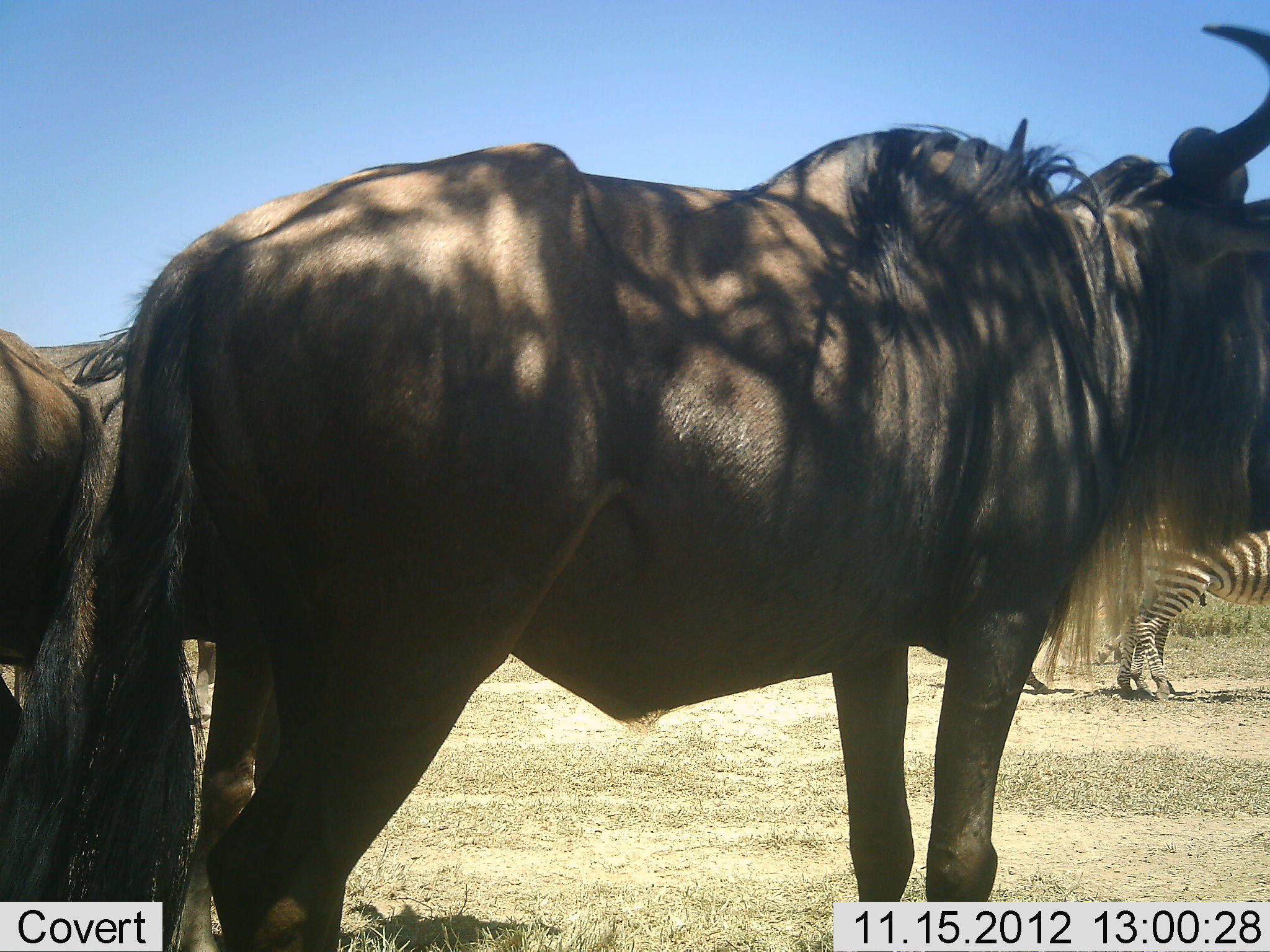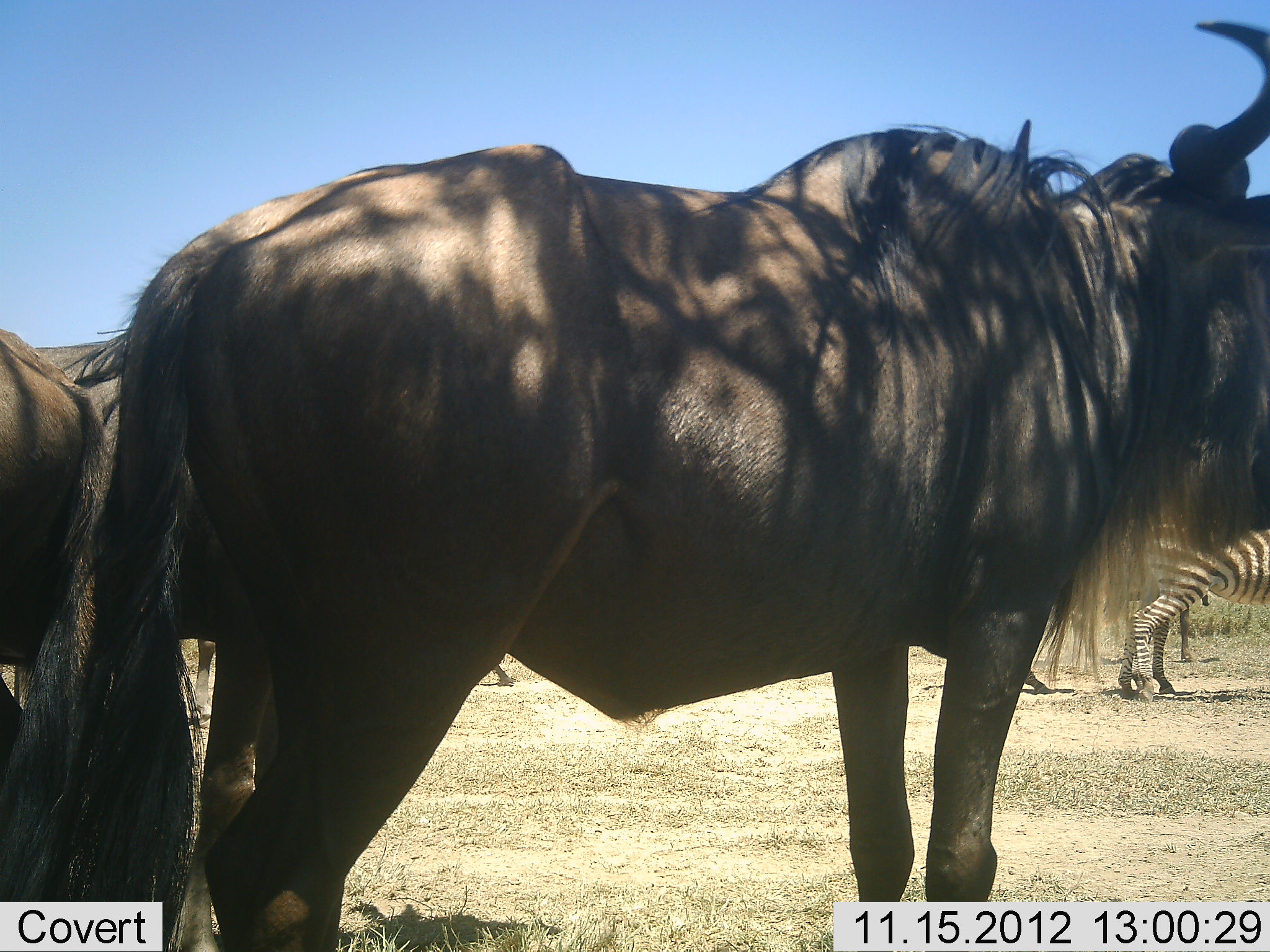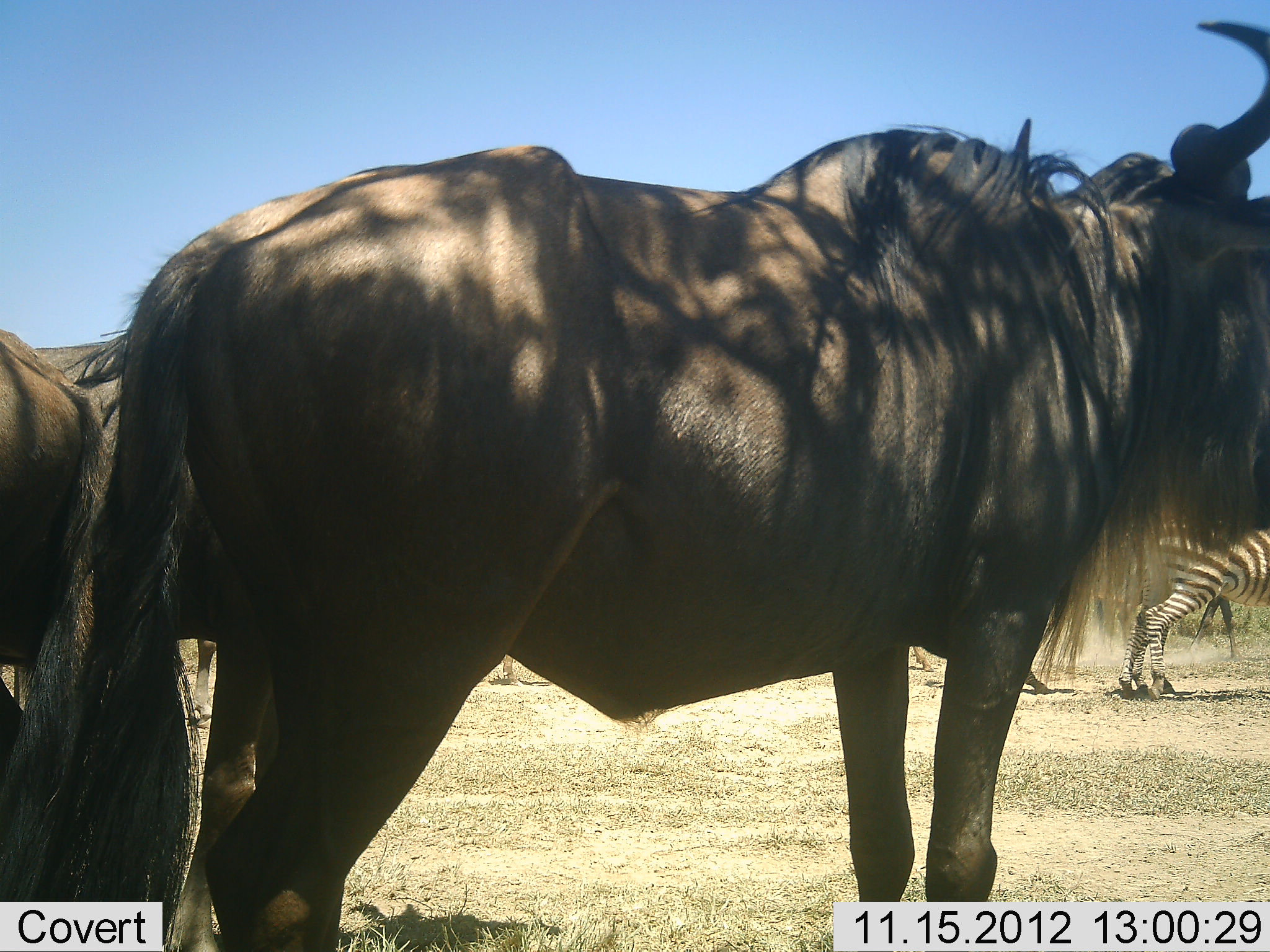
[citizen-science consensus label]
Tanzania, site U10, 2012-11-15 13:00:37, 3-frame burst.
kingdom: Animalia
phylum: Chordata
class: Mammalia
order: Artiodactyla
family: Bovidae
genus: Connochaetes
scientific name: Connochaetes taurinus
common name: blue wildebeest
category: wildebeest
Wildebeest (blue wildebeest) (Connochaetes taurinus), count 3. Behavior (volunteer vote fractions): standing 100%, resting 10%, moving 10%, interacting 0%. Young present (vote fraction): 0%. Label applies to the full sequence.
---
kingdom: Animalia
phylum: Chordata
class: Mammalia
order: Perissodactyla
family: Equidae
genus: Equus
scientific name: Equus quagga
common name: plains zebra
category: zebra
Zebra (plains zebra) (Equus quagga), count 2. Behavior (volunteer vote fractions): standing 90%, resting 0%, moving 20%, interacting 0%. Young present (vote fraction): 10%. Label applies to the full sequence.